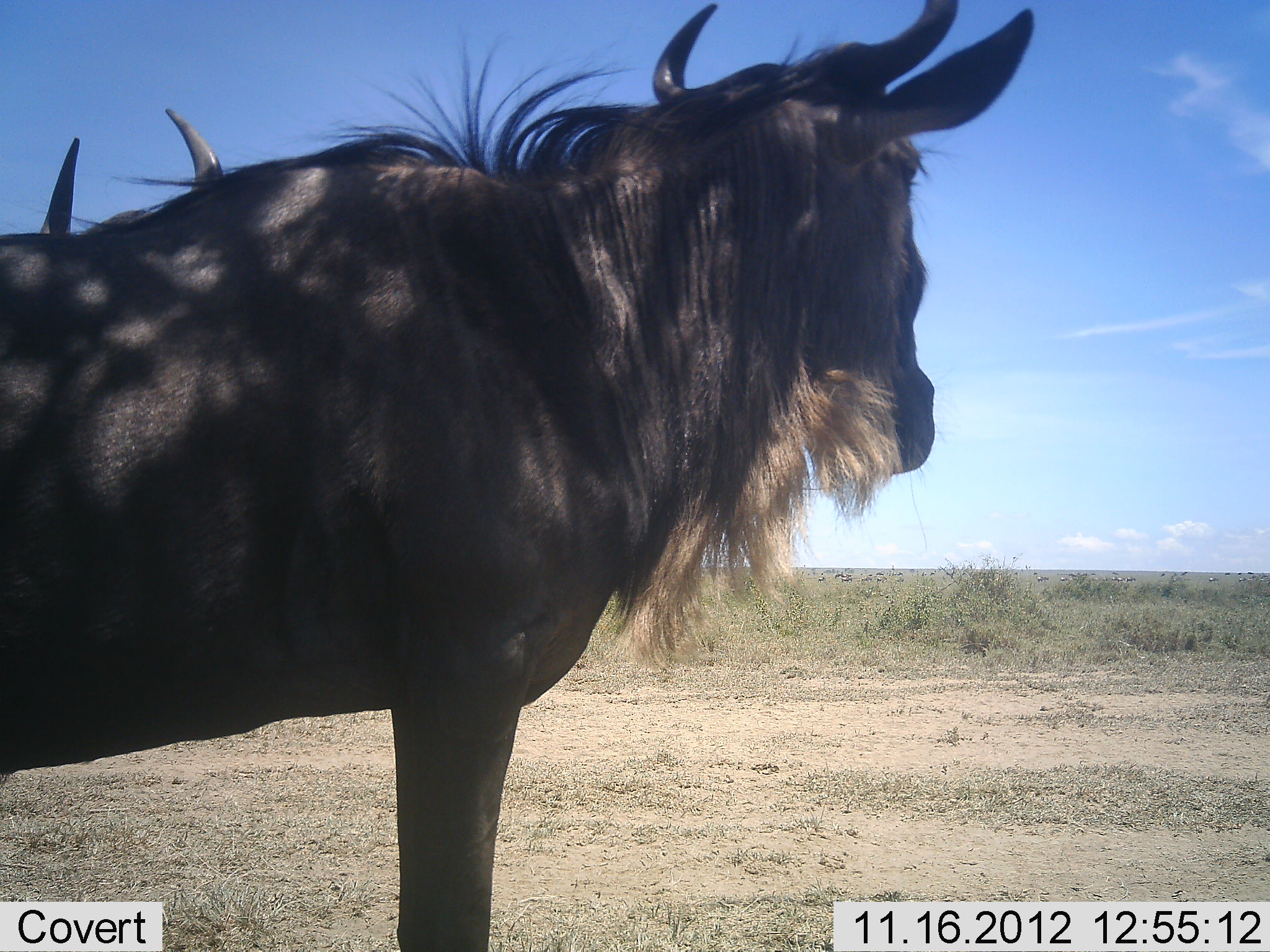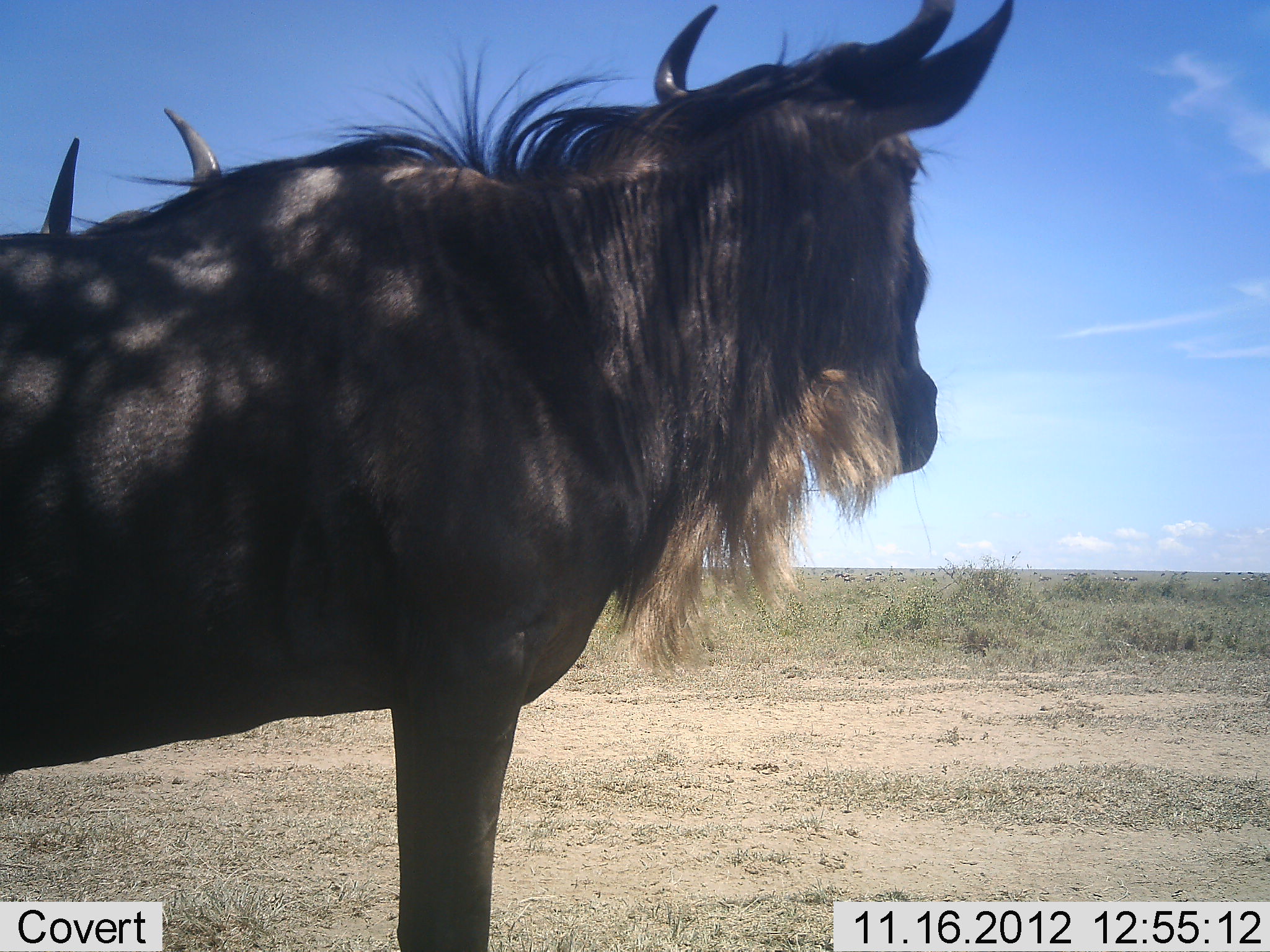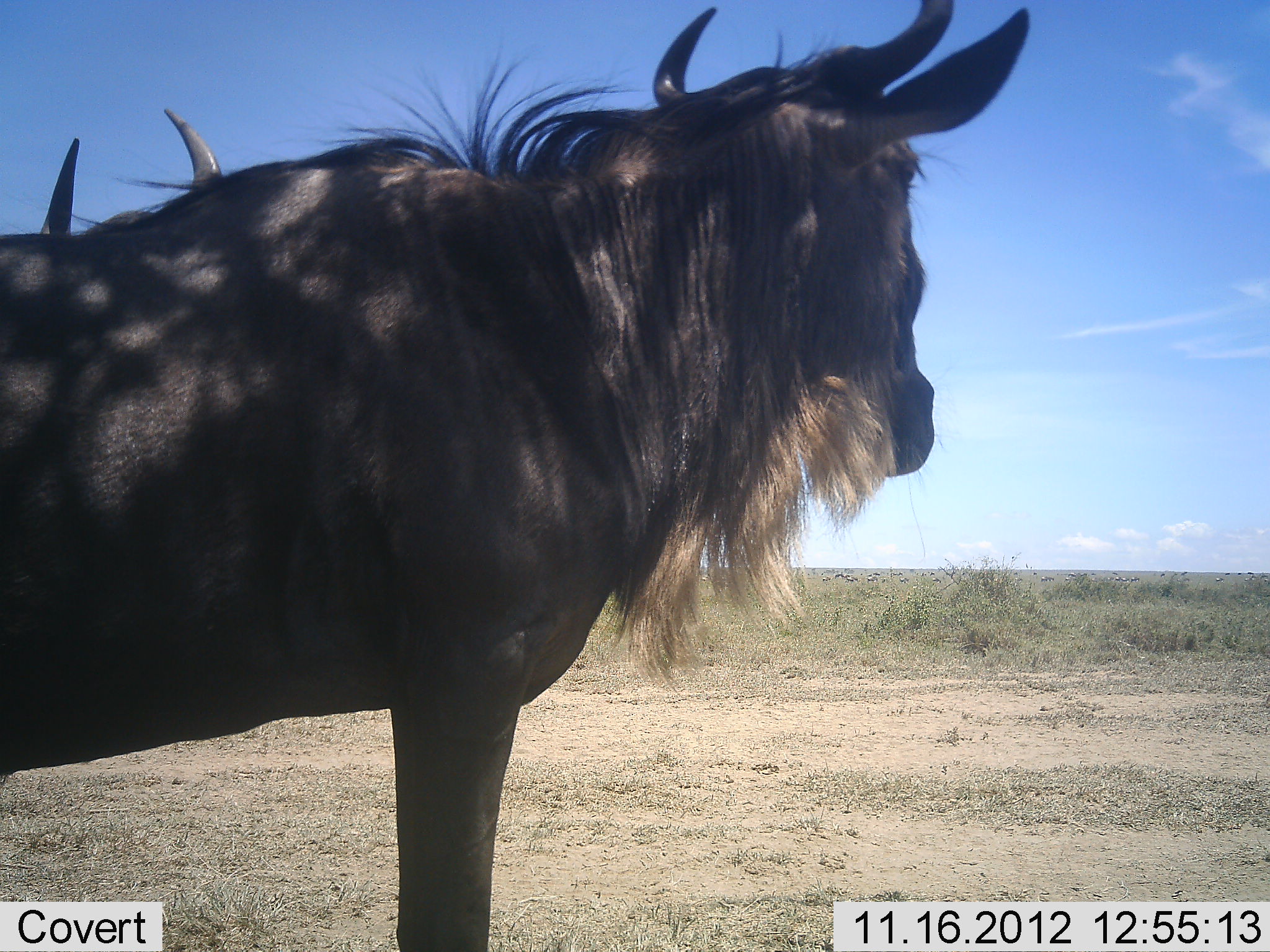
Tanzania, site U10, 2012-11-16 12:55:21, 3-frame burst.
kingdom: Animalia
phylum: Chordata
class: Mammalia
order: Artiodactyla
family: Bovidae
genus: Connochaetes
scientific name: Connochaetes taurinus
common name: blue wildebeest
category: wildebeest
Wildebeest (blue wildebeest) (Connochaetes taurinus), count 2. Behavior (volunteer vote fractions): standing 100%, resting 10%, moving 10%, interacting 0%. Young present (vote fraction): 0%. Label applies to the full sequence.